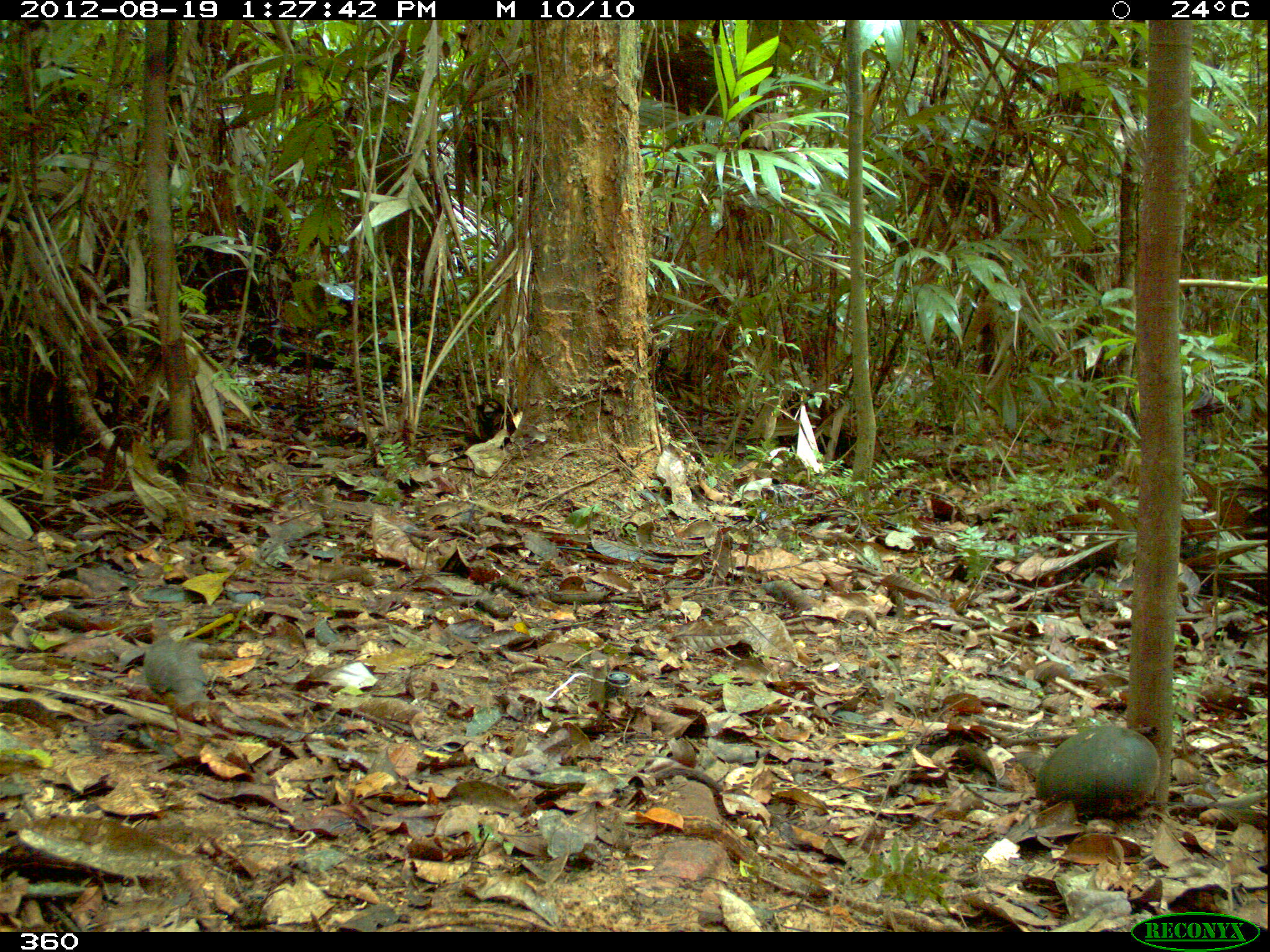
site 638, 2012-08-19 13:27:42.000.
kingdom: Animalia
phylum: Chordata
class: Aves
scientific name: Aves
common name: bird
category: unknown bird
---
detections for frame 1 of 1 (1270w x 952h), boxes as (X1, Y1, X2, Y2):
unknown bird: (139, 614, 212, 745)